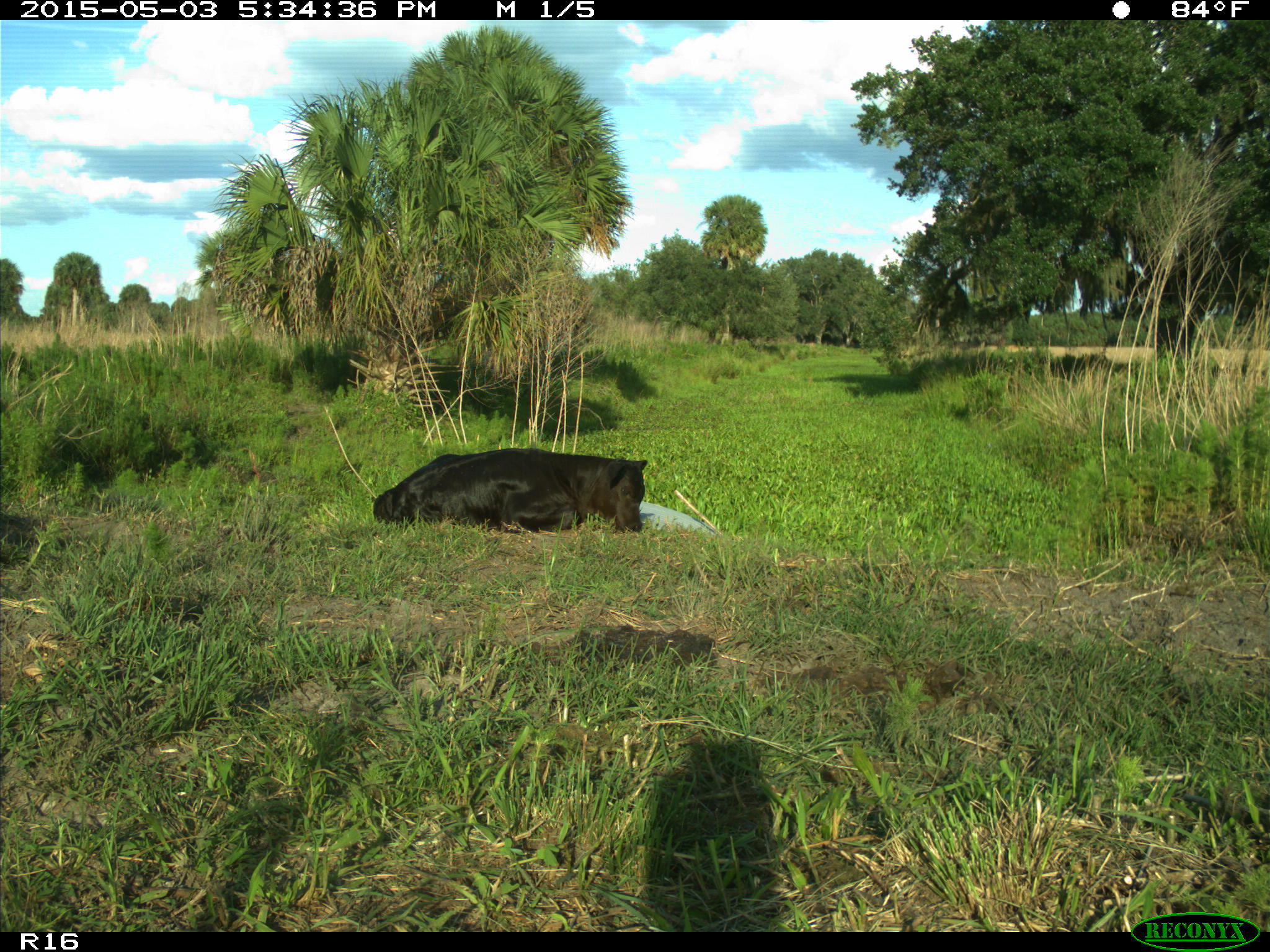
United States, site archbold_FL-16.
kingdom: Animalia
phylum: Chordata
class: Mammalia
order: Artiodactyla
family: Bovidae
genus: Bos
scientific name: Bos taurus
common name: domestic cow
Bos taurus (domestic cow).